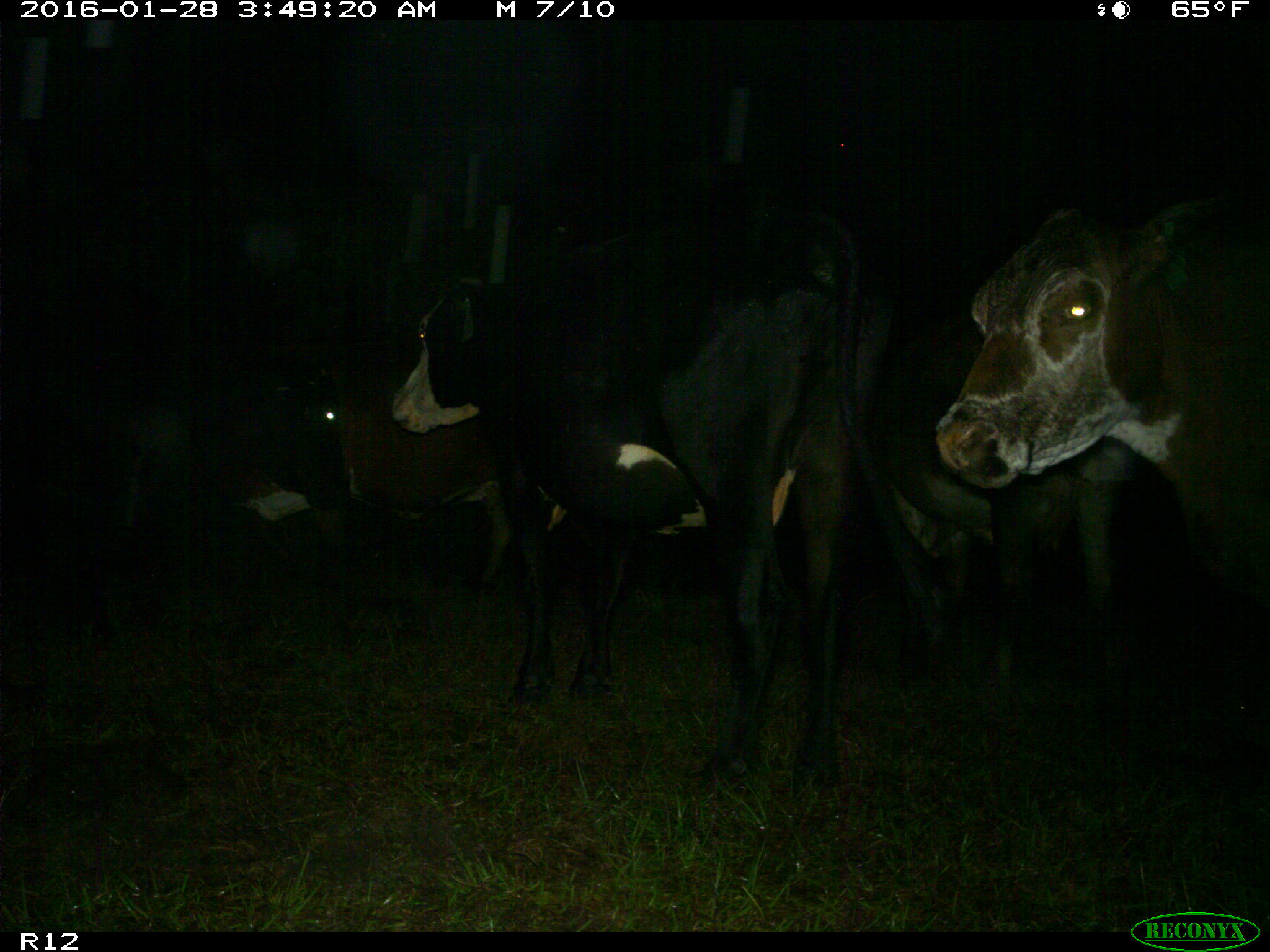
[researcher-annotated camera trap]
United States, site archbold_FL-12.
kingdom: Animalia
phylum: Chordata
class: Mammalia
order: Artiodactyla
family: Bovidae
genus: Bos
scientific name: Bos taurus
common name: domestic cow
Bos taurus (domestic cow).